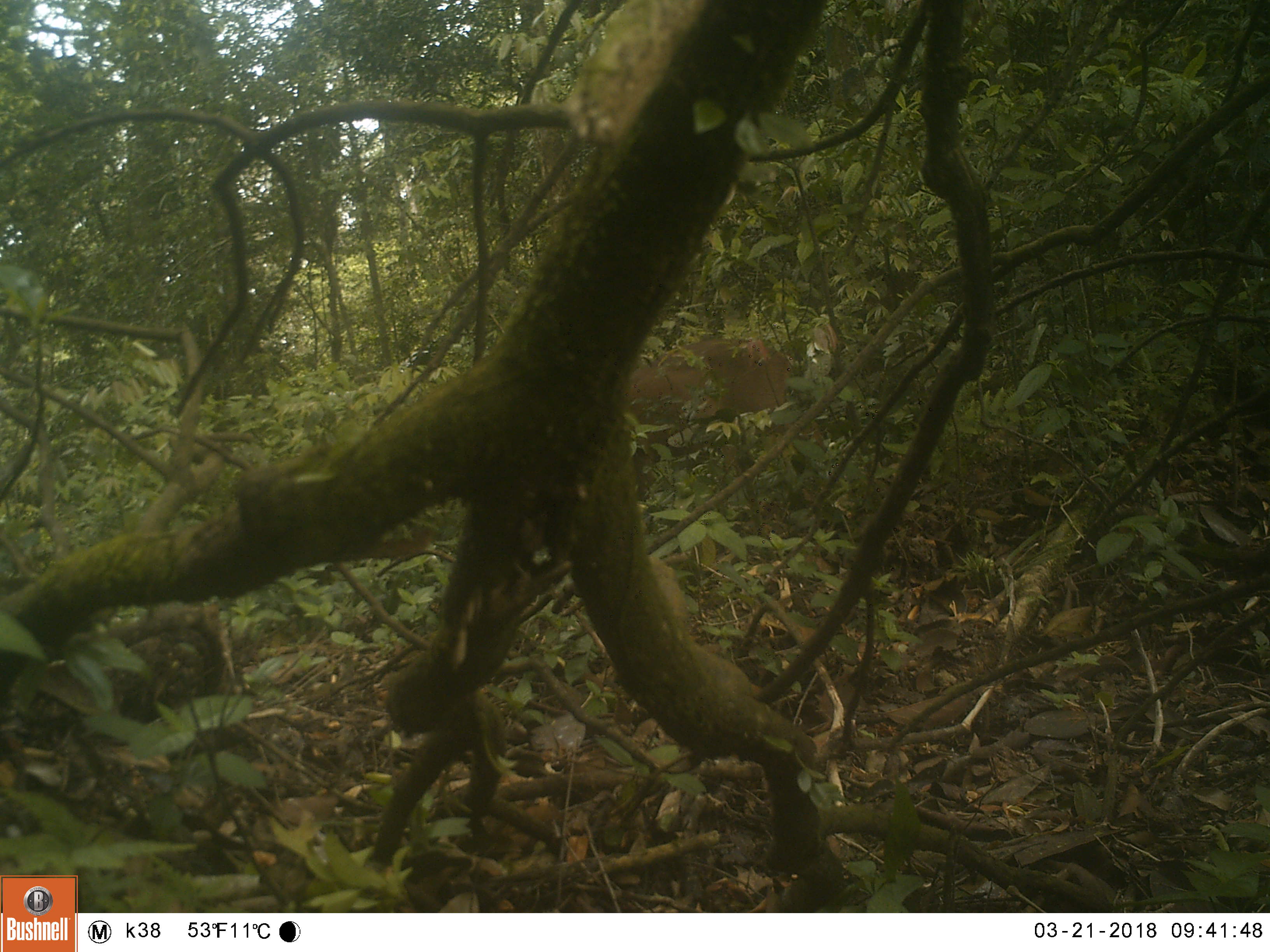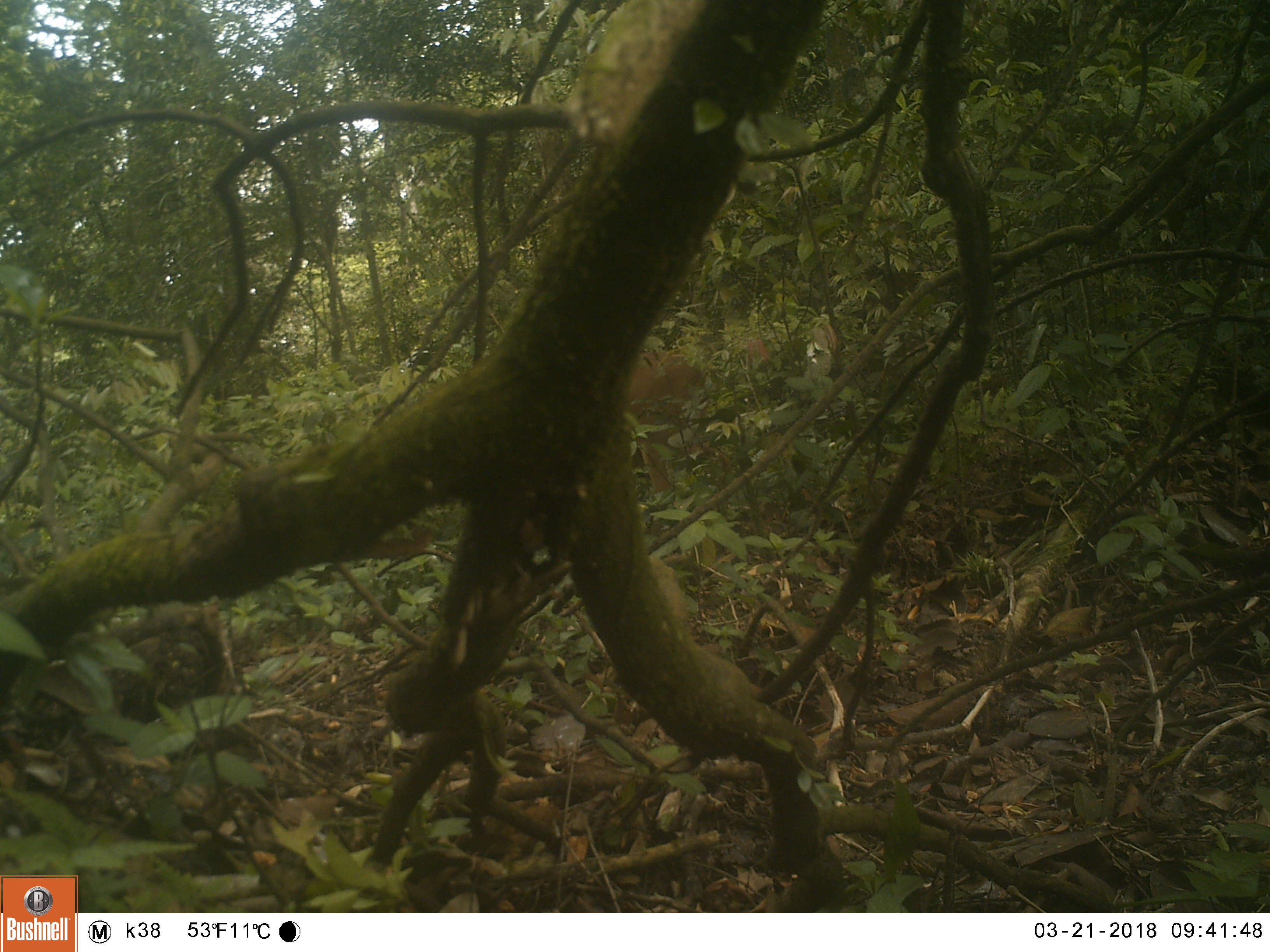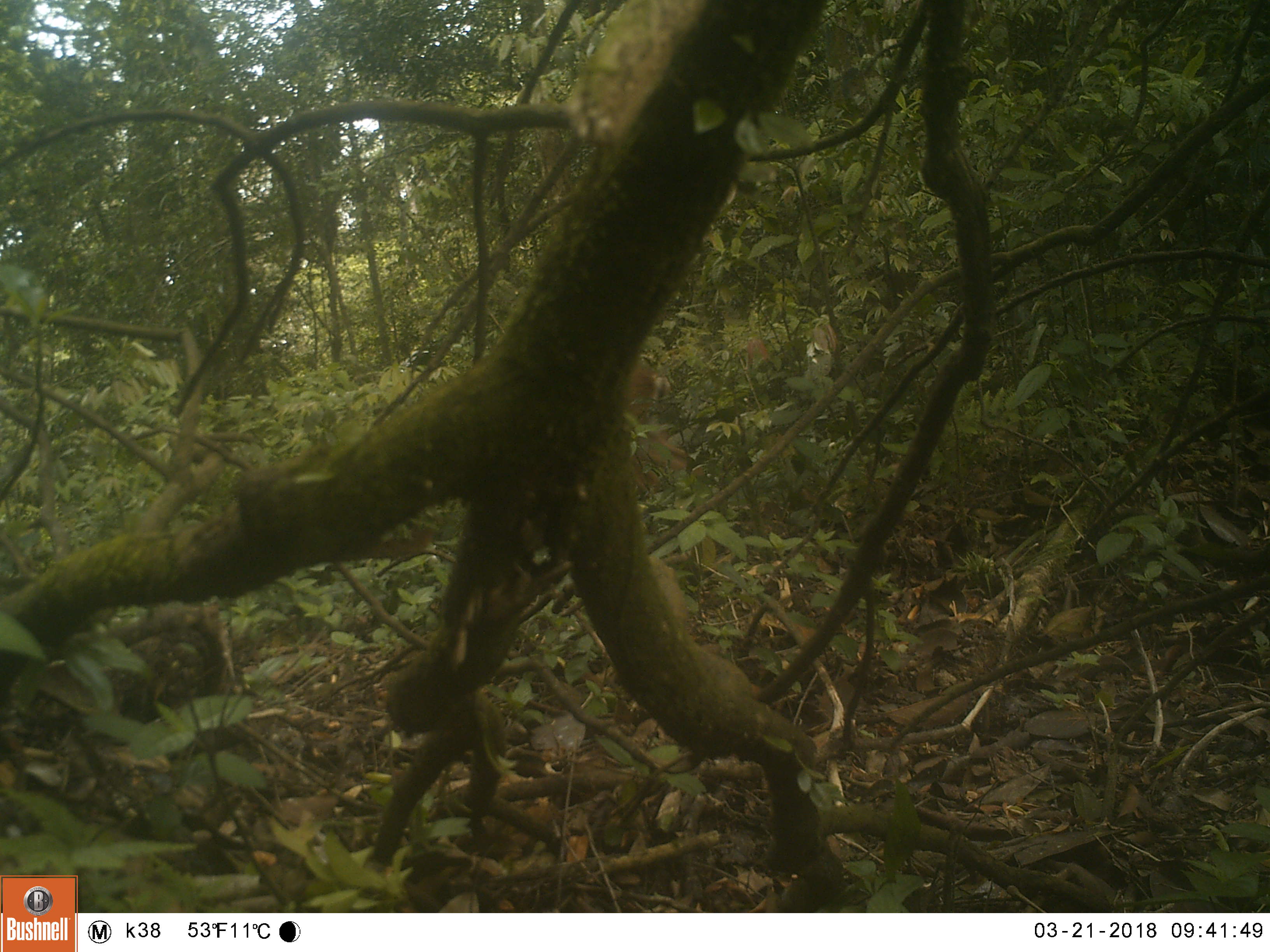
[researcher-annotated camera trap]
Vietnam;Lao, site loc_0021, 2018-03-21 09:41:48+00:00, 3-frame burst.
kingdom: Animalia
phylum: Chordata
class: Mammalia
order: Artiodactyla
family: Cervidae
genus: Muntiacus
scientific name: Muntiacus vuquangensis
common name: large-antlered muntjac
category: large antlered muntjac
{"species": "large antlered muntjac (large-antlered muntjac) (Muntiacus vuquangensis)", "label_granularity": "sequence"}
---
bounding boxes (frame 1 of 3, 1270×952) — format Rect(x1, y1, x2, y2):
large antlered muntjac: Rect(625, 335, 826, 537)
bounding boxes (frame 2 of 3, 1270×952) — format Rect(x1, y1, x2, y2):
large antlered muntjac: Rect(622, 336, 772, 537)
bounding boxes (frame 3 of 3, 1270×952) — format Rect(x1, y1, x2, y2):
large antlered muntjac: Rect(629, 358, 696, 515)